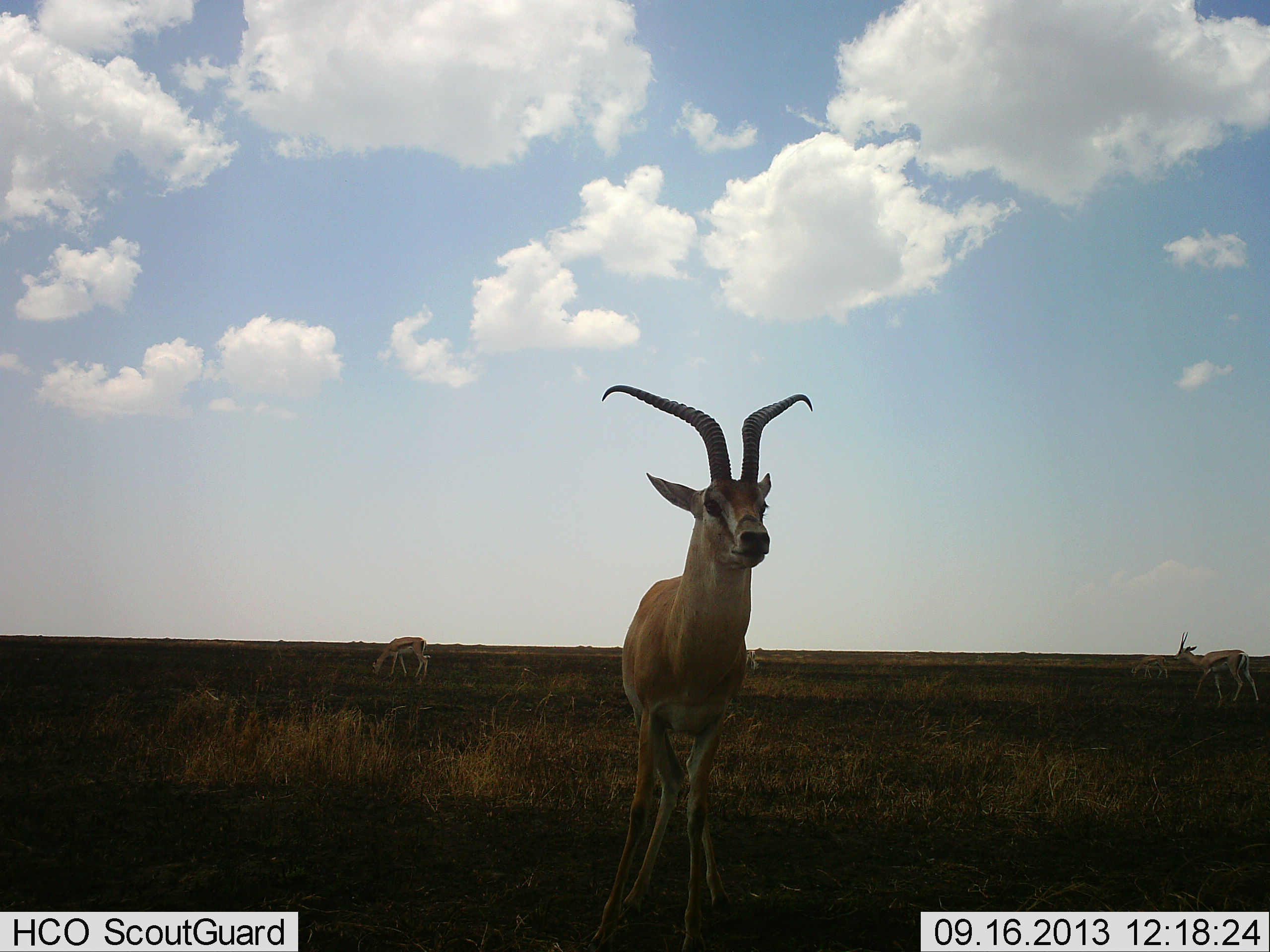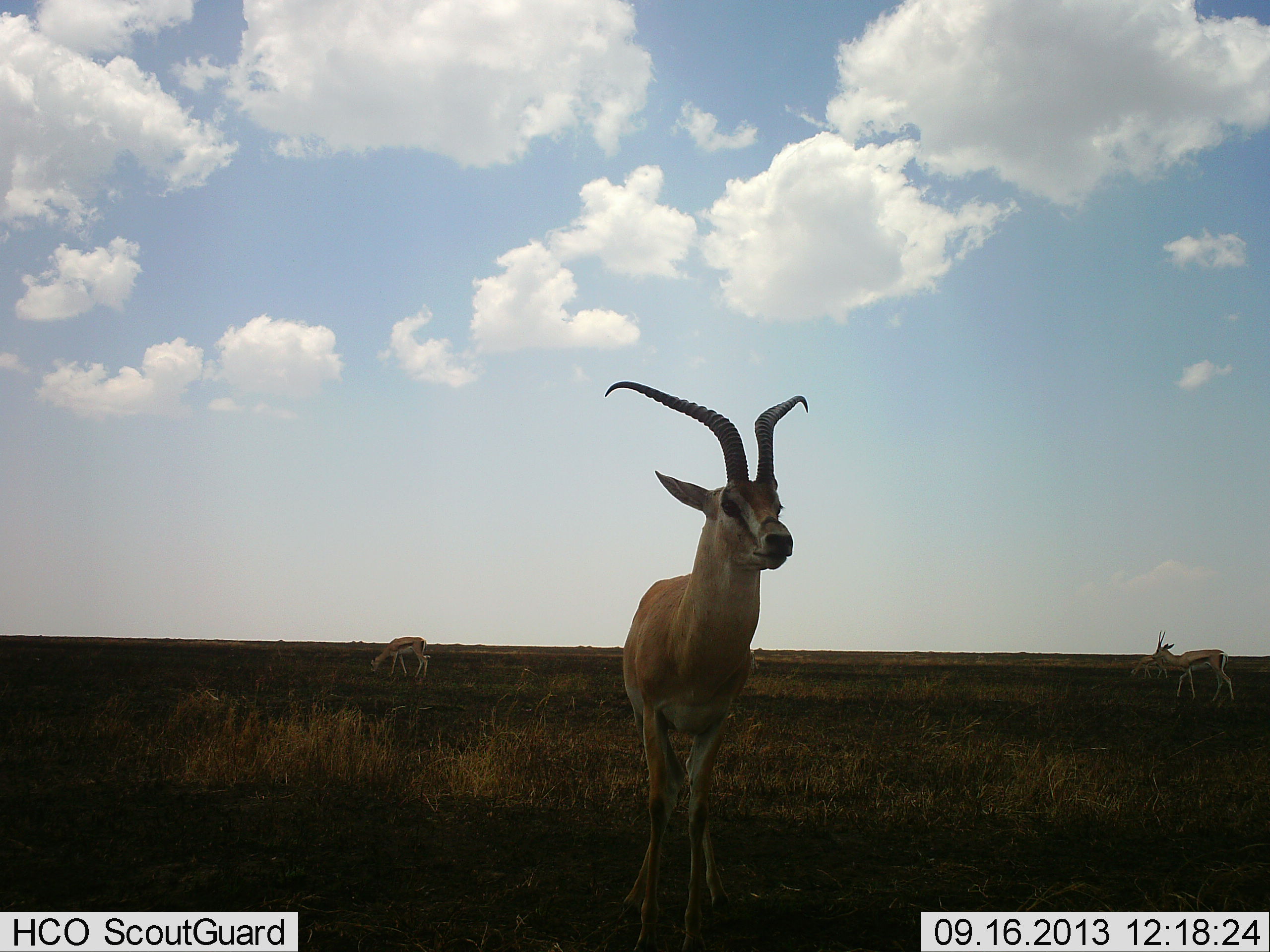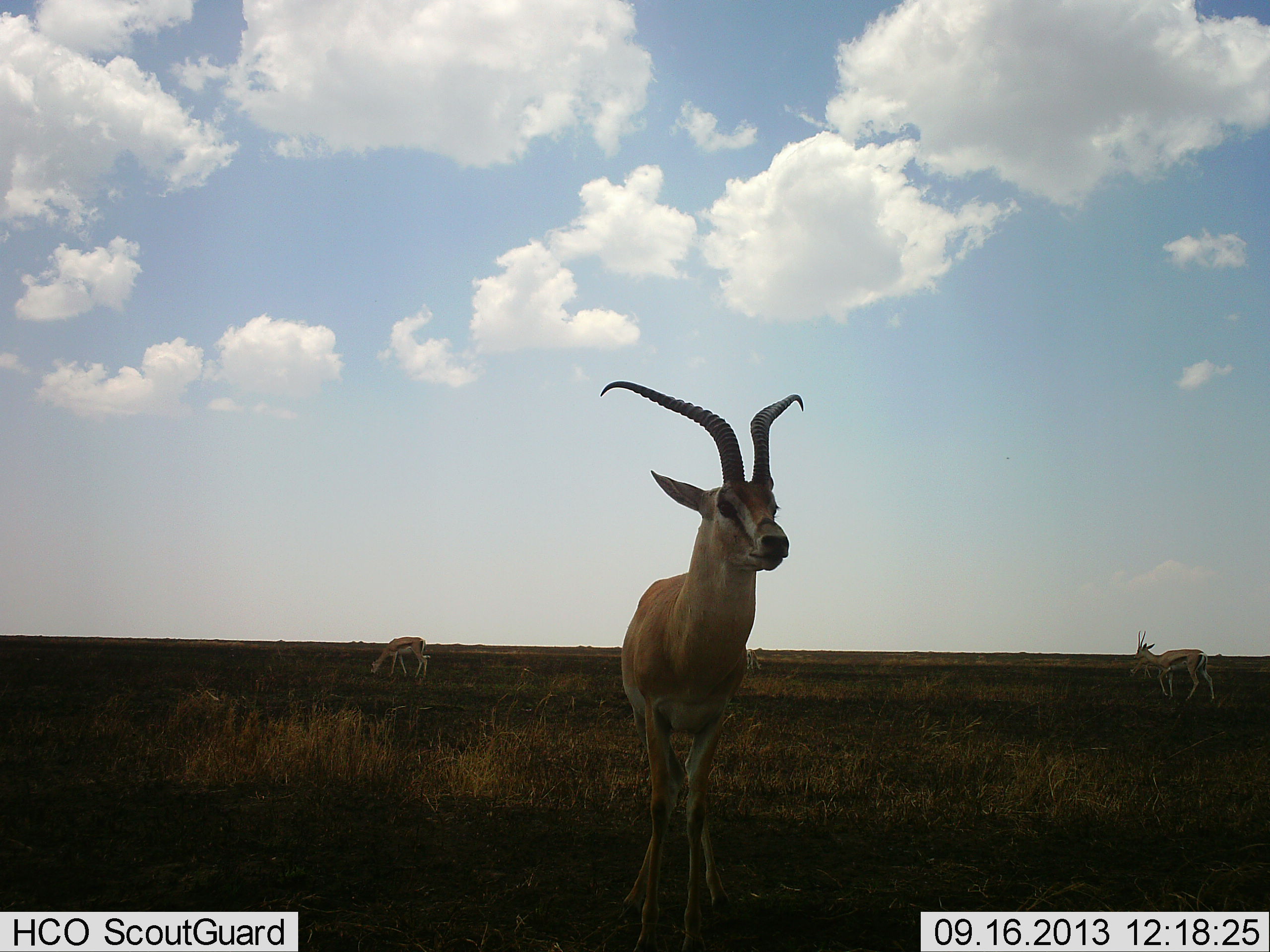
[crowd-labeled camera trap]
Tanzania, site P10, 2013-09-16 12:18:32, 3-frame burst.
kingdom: Animalia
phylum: Chordata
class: Mammalia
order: Artiodactyla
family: Bovidae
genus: Eudorcas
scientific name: Eudorcas thomsonii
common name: thomson's gazelle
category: gazellethomsons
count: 3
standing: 84%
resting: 0%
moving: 42%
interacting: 5%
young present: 5%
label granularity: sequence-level